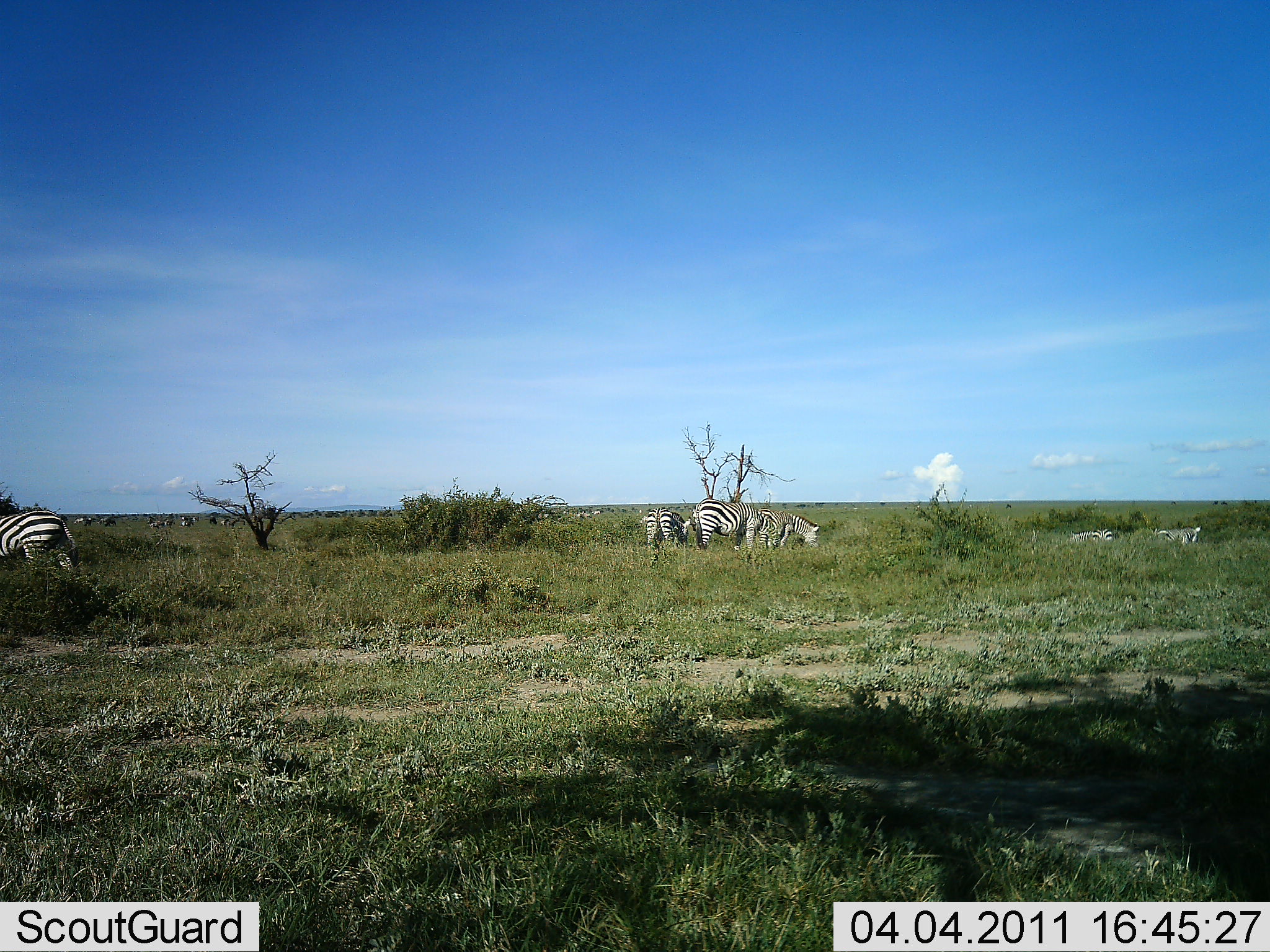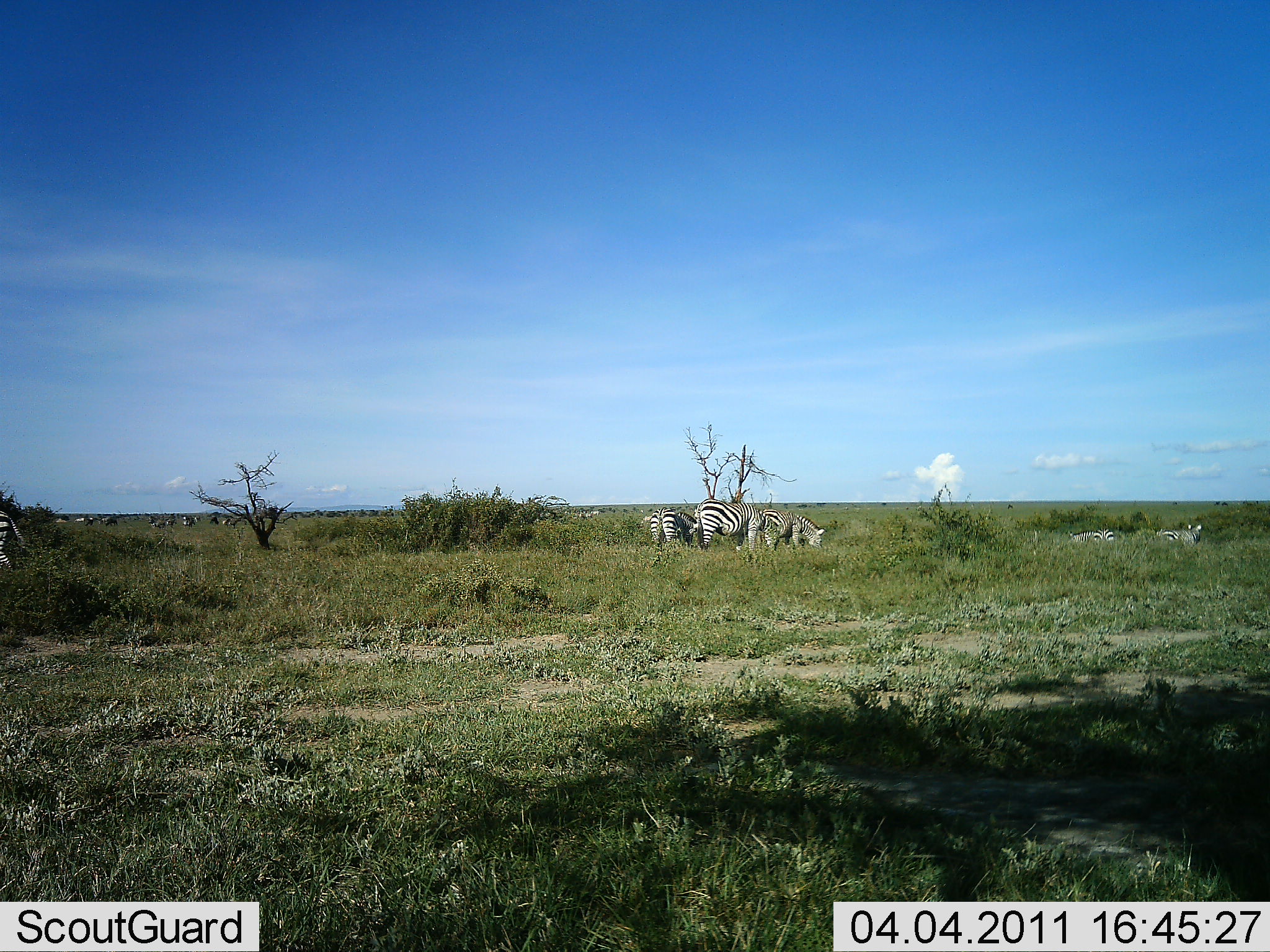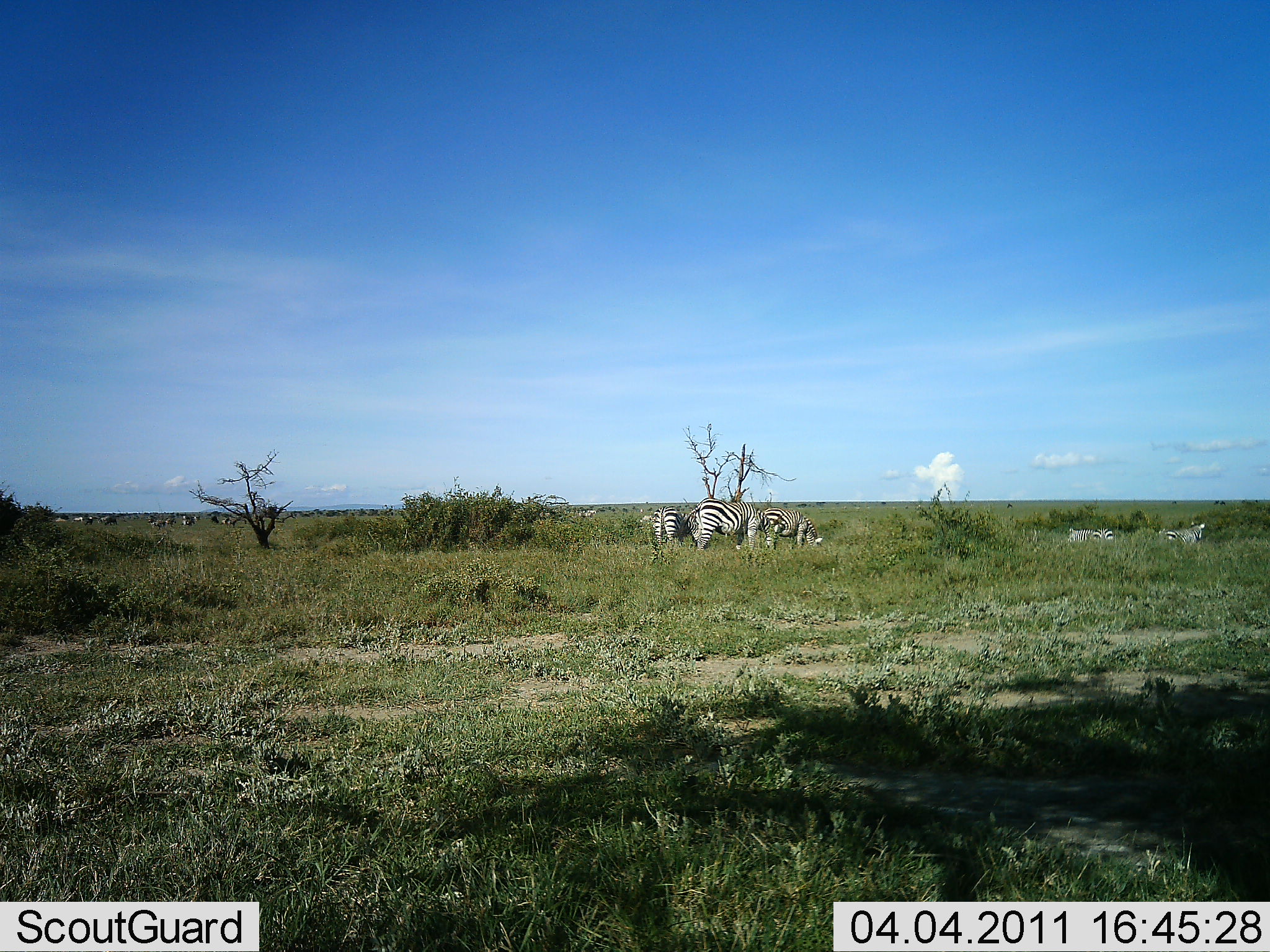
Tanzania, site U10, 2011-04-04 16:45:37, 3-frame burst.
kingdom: Animalia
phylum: Chordata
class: Mammalia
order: Perissodactyla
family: Equidae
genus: Equus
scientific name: Equus quagga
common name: plains zebra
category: zebra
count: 6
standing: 64%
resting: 9%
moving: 27%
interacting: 0%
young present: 0%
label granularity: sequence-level